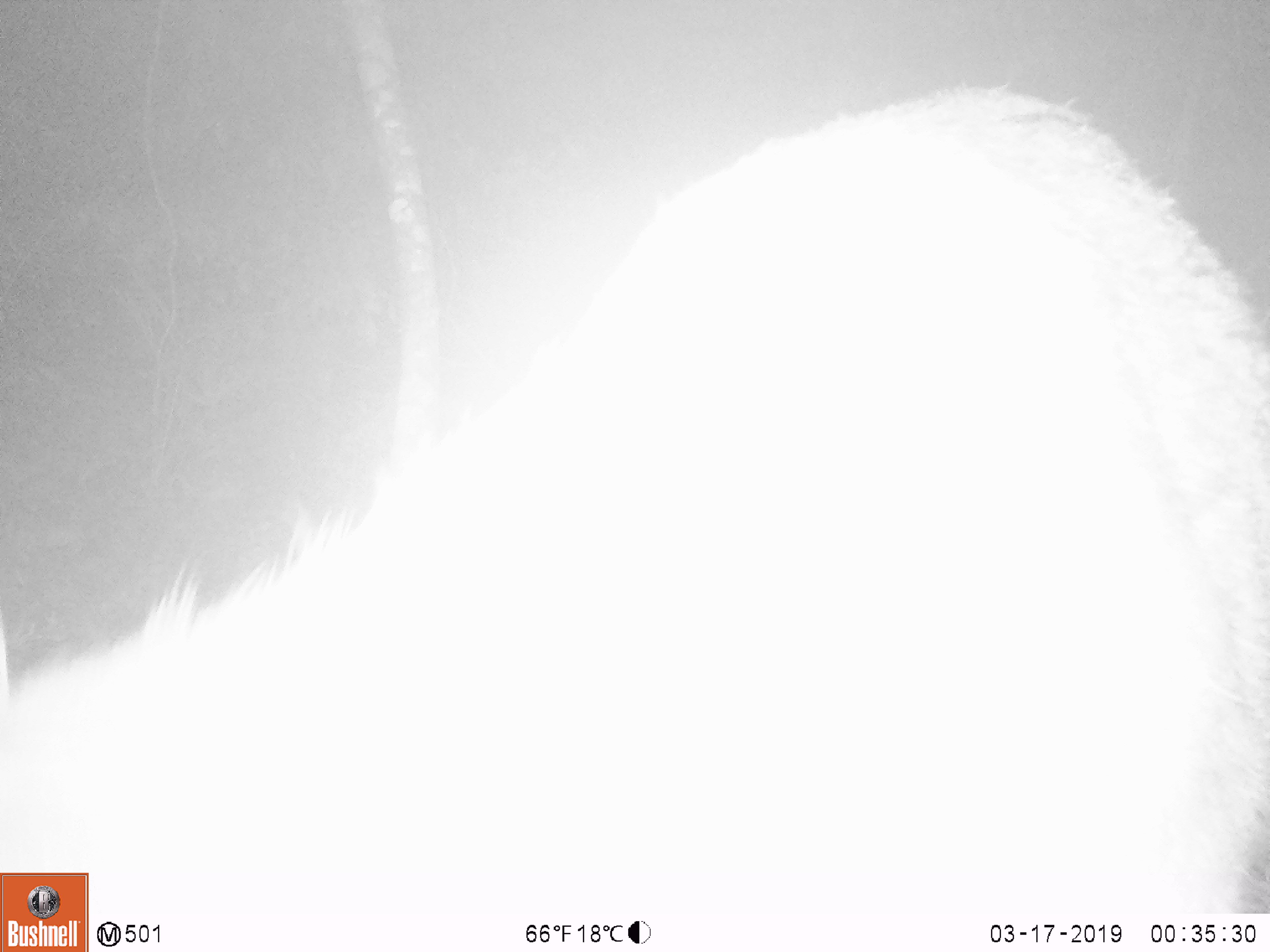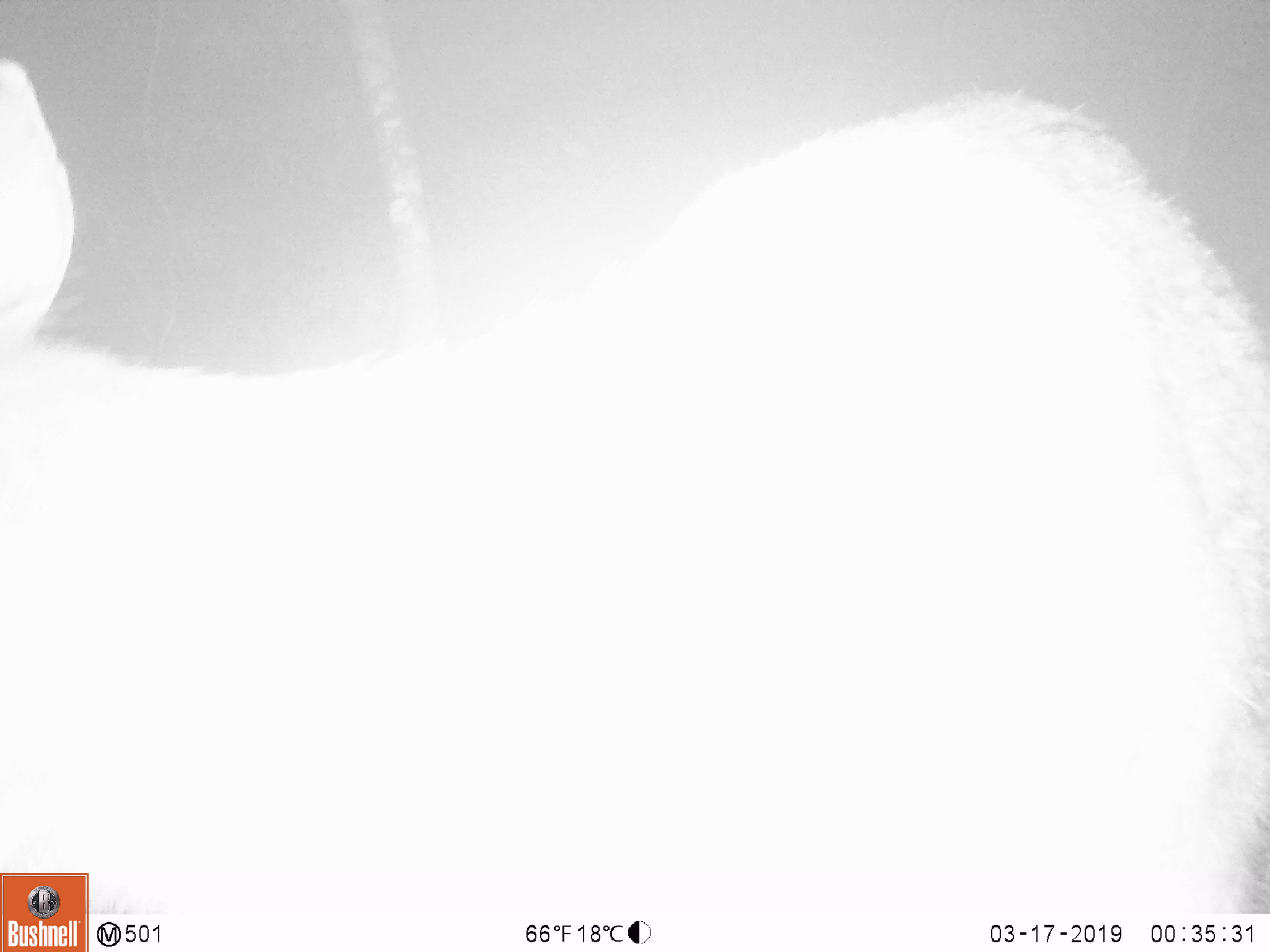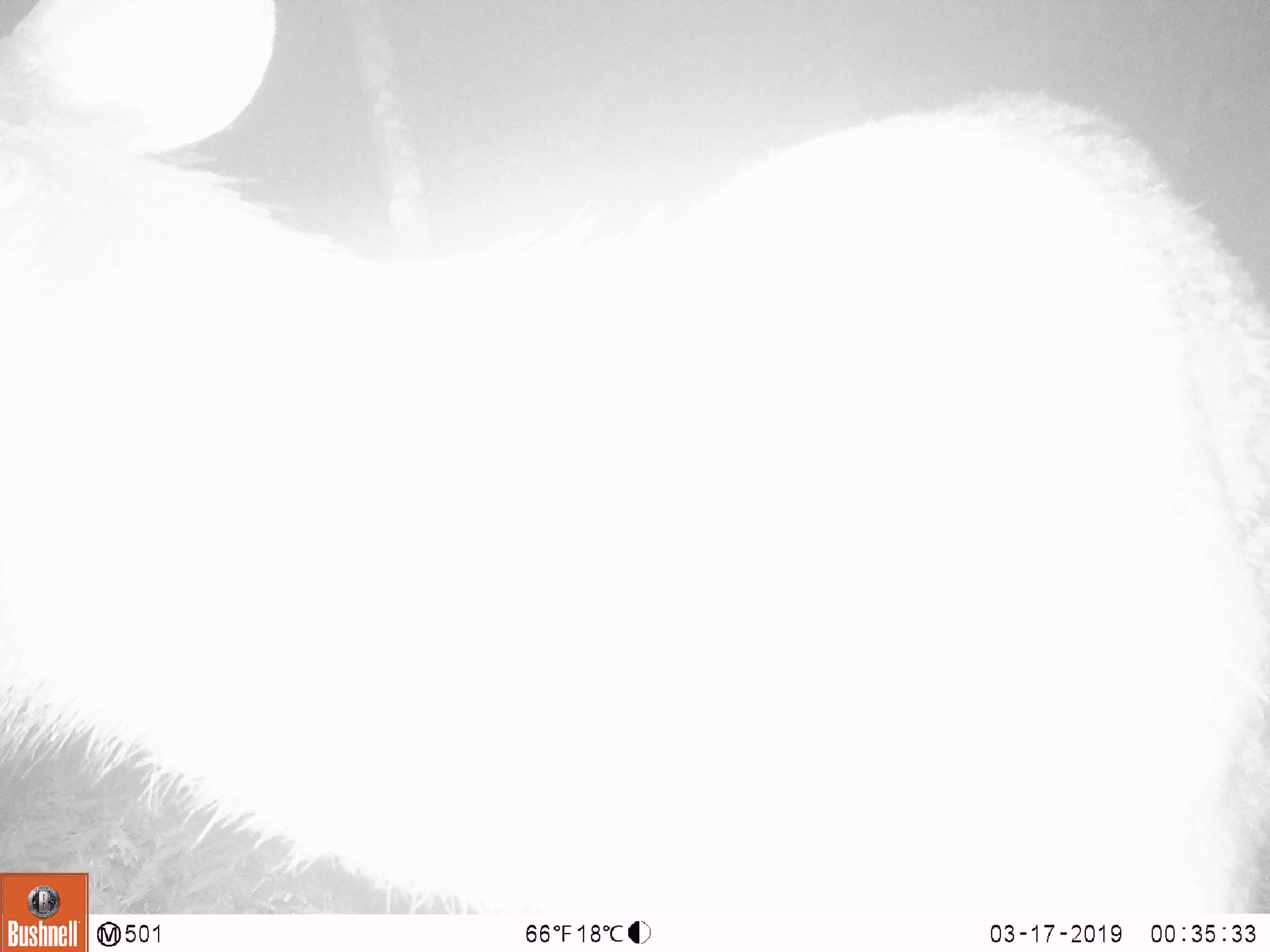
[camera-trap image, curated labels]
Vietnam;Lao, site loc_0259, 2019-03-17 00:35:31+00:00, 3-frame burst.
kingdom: Animalia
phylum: Chordata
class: Mammalia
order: Artiodactyla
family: Cervidae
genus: Rusa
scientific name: Rusa unicolor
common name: sambar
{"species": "sambar (Rusa unicolor)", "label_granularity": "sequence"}